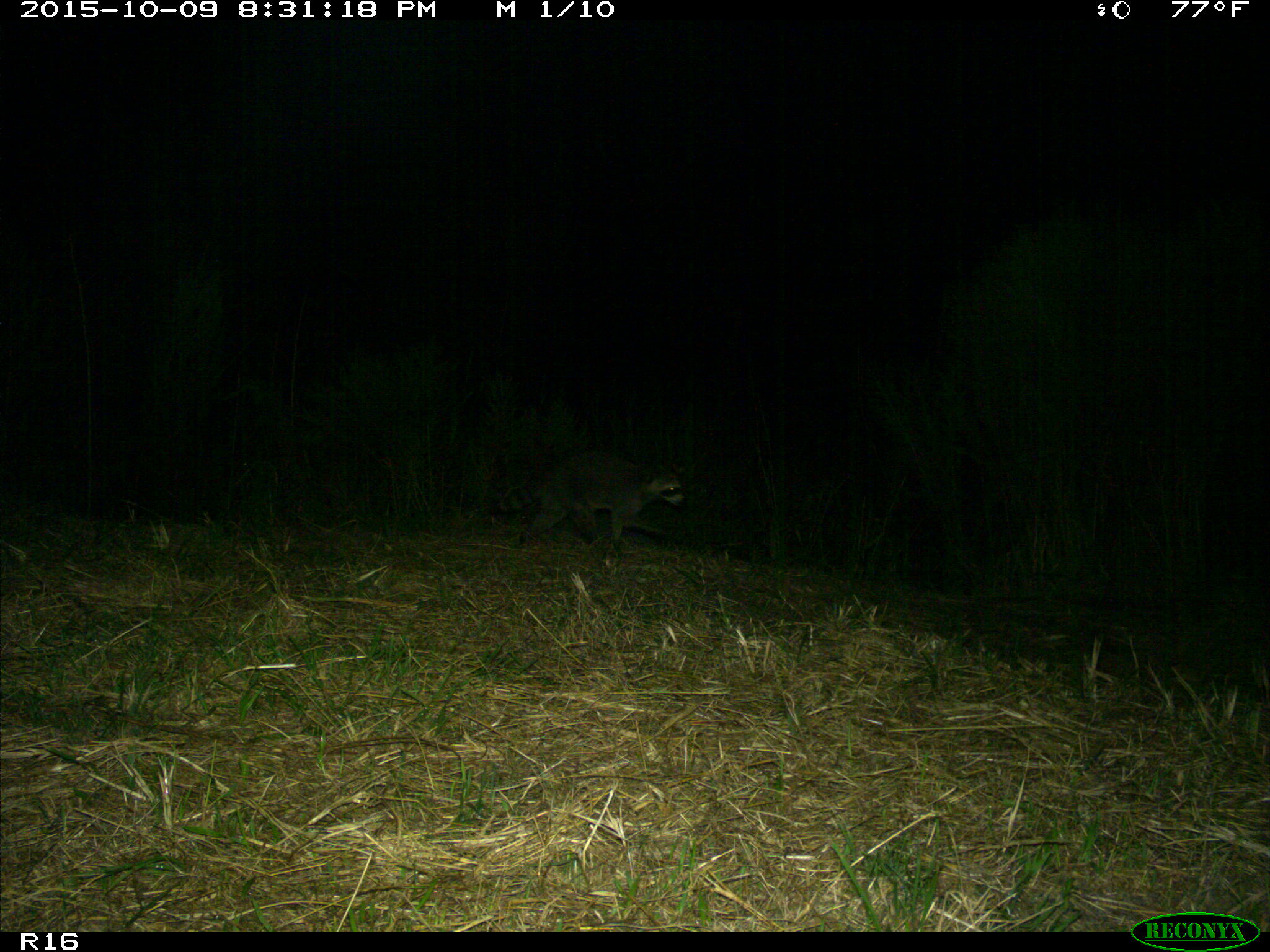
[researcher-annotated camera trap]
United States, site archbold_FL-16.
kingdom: Animalia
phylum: Chordata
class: Mammalia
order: Carnivora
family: Procyonidae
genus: Procyon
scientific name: Procyon lotor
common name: common raccoon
Procyon lotor (common raccoon).